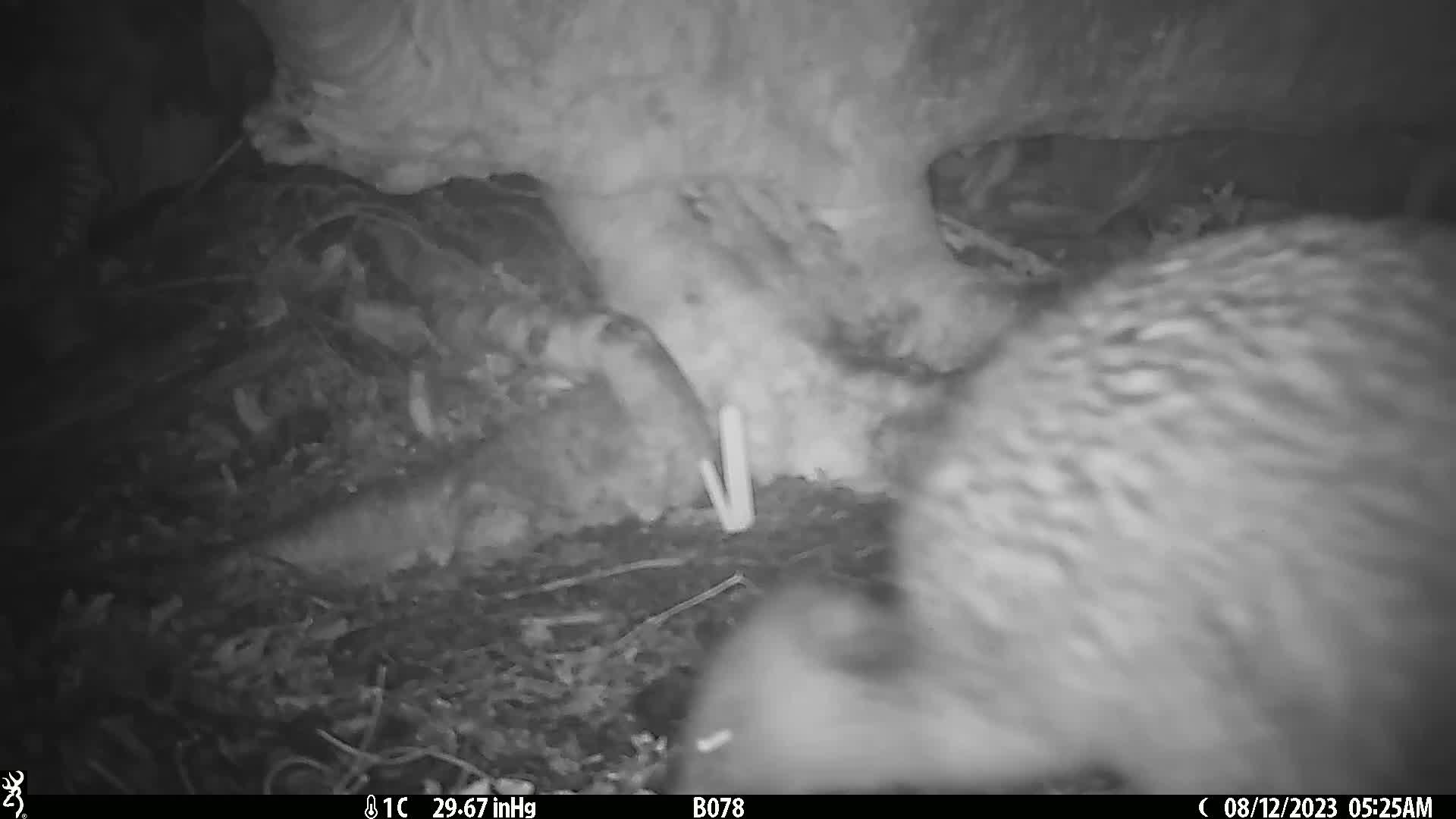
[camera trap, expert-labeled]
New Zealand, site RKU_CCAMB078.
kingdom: Animalia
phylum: Chordata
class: Aves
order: Apterygiformes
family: Apterygidae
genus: Apteryx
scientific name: Apteryx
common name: kiwi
Kiwi (Apteryx).